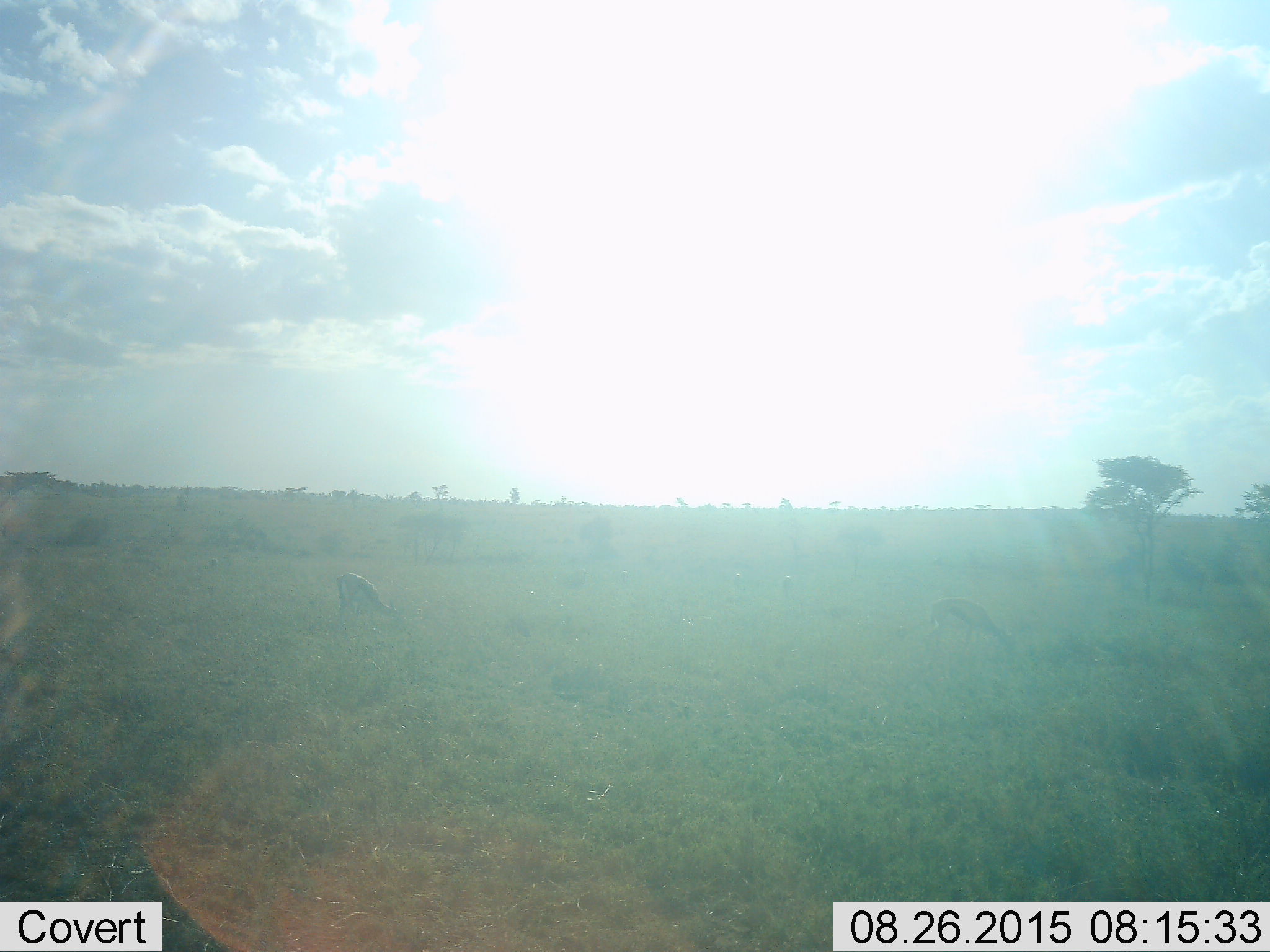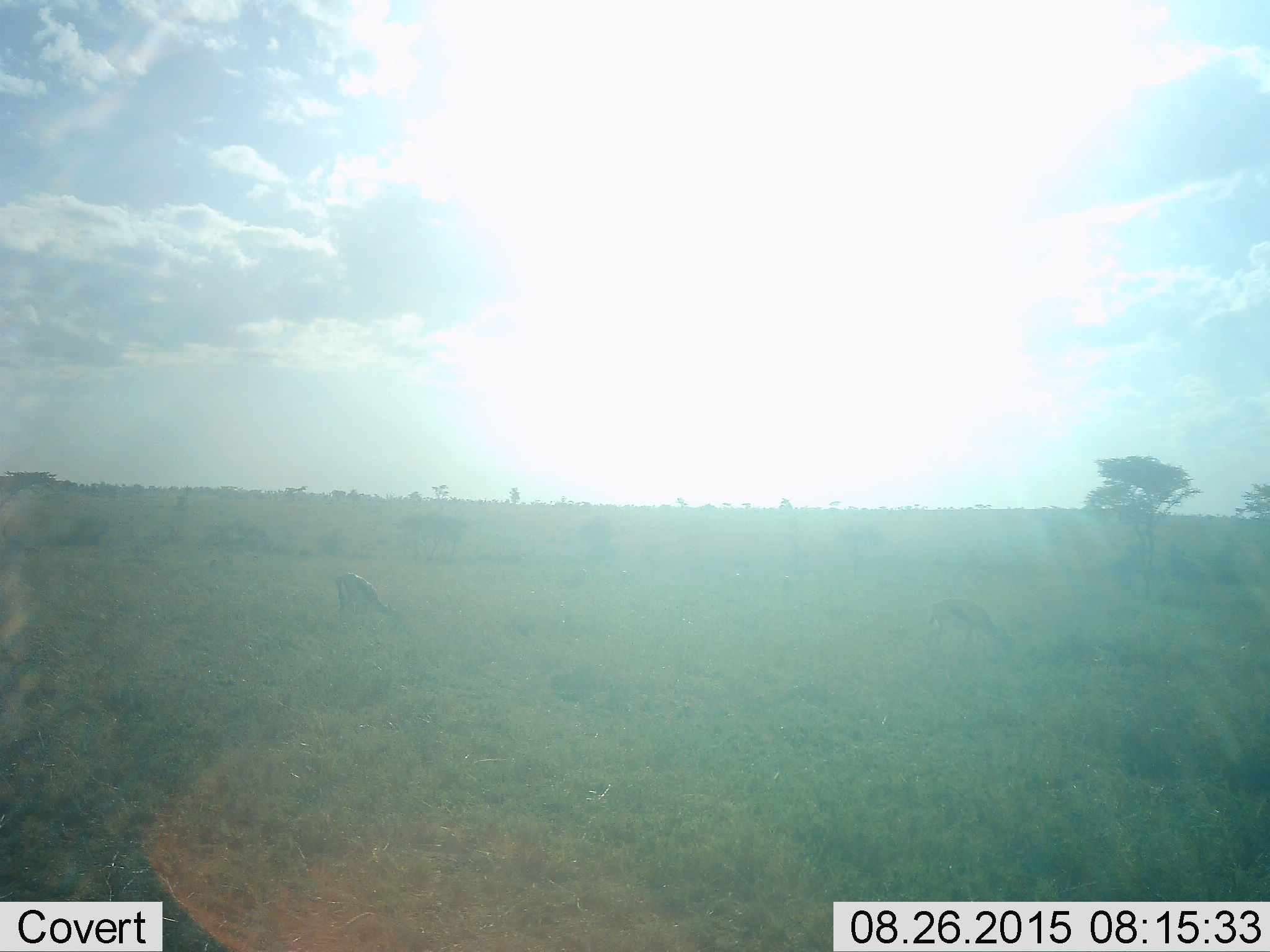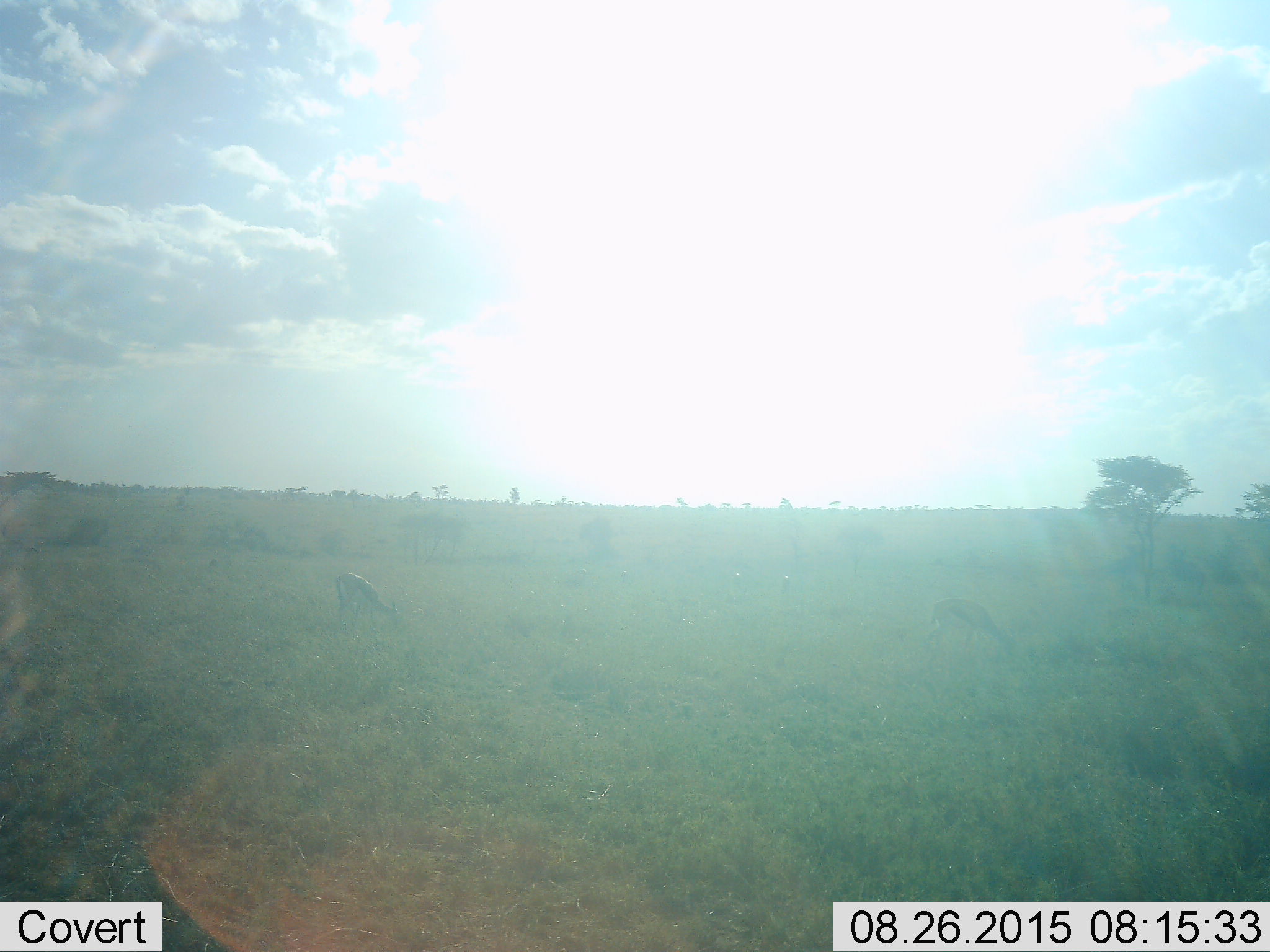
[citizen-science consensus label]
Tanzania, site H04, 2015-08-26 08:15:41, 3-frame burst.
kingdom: Animalia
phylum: Chordata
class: Mammalia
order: Artiodactyla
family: Bovidae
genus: Eudorcas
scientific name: Eudorcas thomsonii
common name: thomson's gazelle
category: gazellethomsons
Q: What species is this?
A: Gazellethomsons (thomson's gazelle) (Eudorcas thomsonii).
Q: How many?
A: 2.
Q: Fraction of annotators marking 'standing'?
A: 40%.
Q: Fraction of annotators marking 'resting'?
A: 0%.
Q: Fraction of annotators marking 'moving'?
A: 20%.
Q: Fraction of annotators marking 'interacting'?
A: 0%.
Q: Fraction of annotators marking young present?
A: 0%.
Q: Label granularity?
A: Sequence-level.